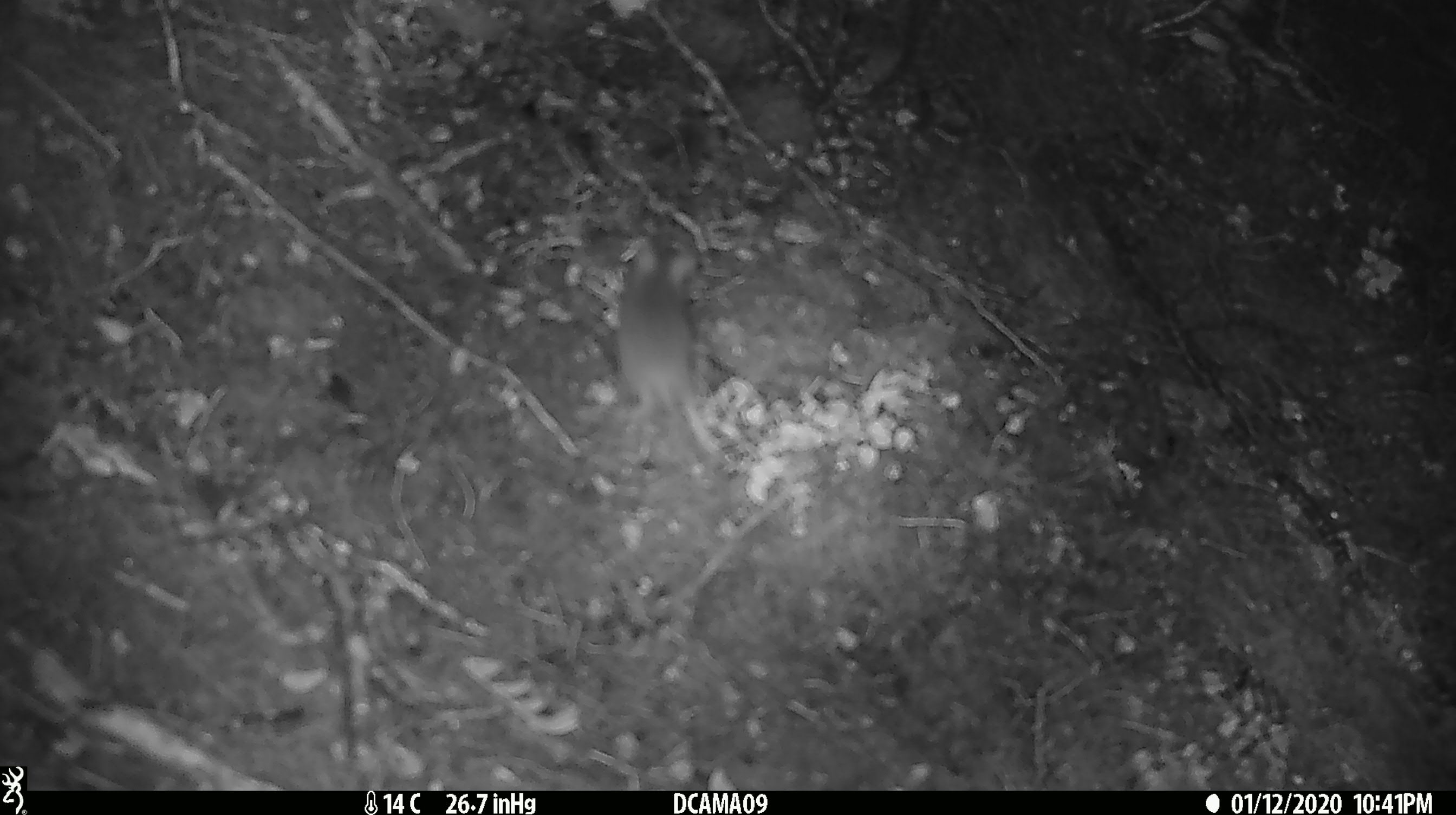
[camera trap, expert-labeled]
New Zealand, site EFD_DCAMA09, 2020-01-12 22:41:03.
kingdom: Animalia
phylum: Chordata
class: Mammalia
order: Rodentia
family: Muridae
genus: Mus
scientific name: Mus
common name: mouse